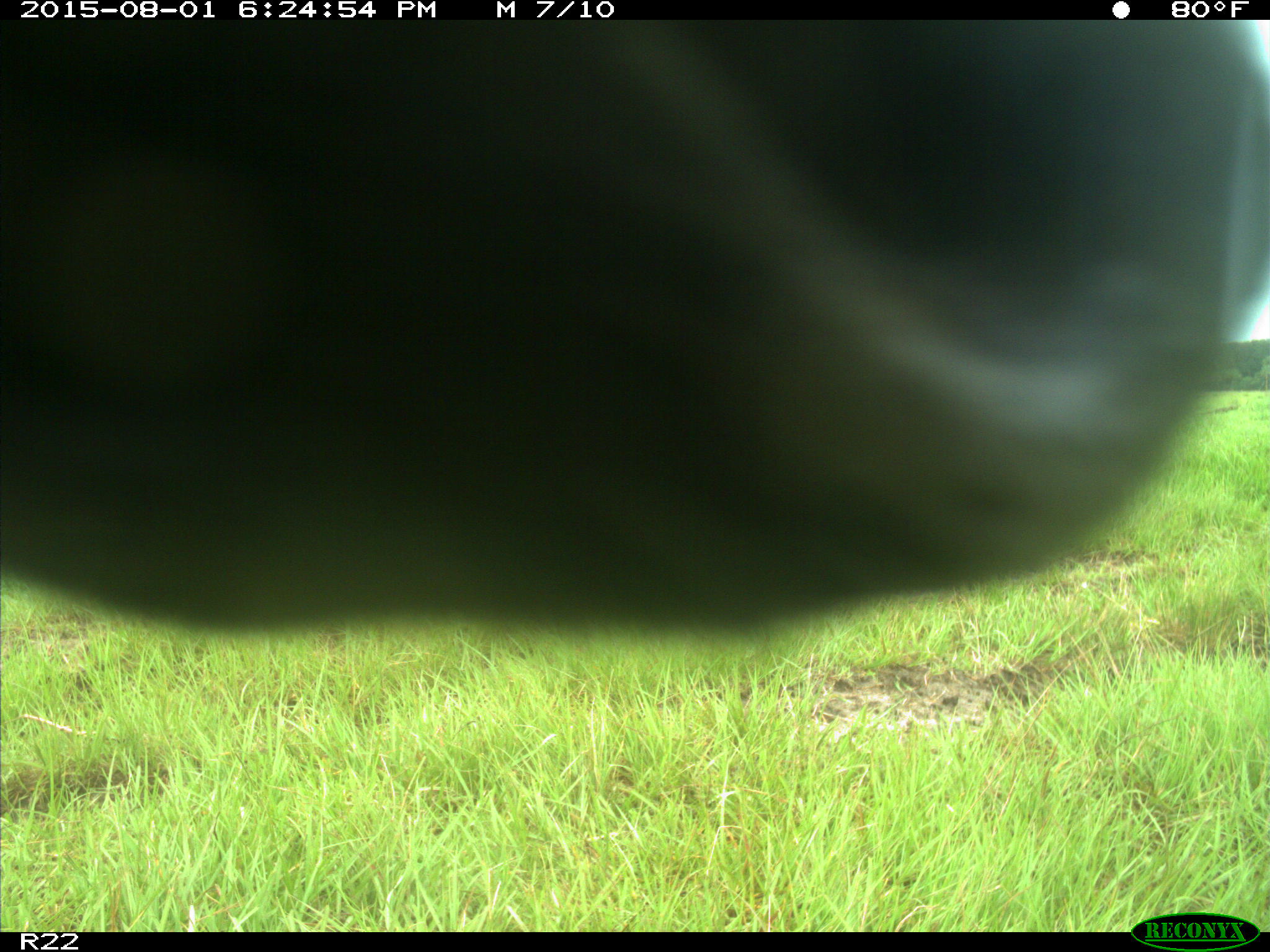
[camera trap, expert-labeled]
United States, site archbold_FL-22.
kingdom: Animalia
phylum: Chordata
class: Mammalia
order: Artiodactyla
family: Bovidae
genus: Bos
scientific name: Bos taurus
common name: domestic cow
Bos taurus (domestic cow).